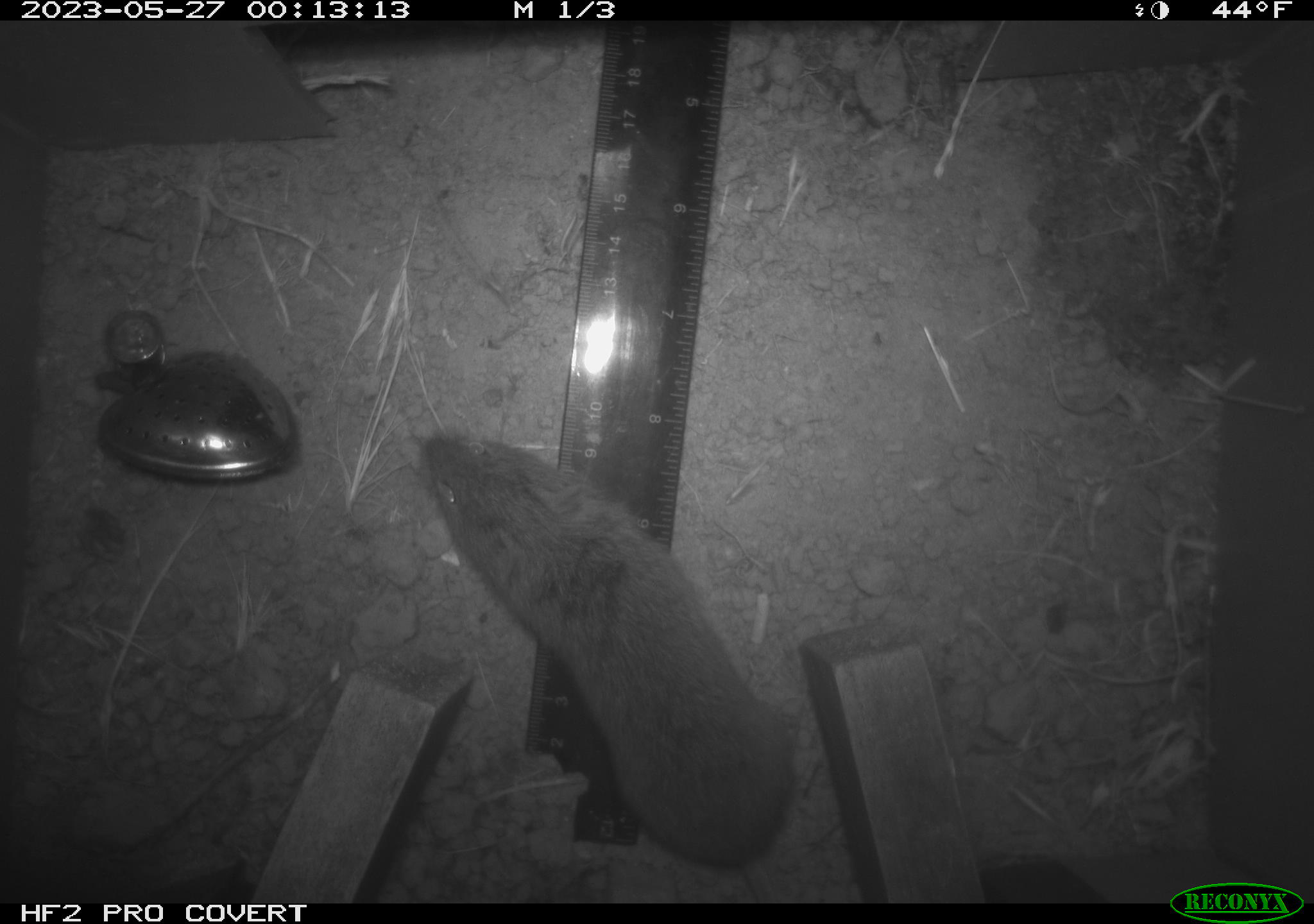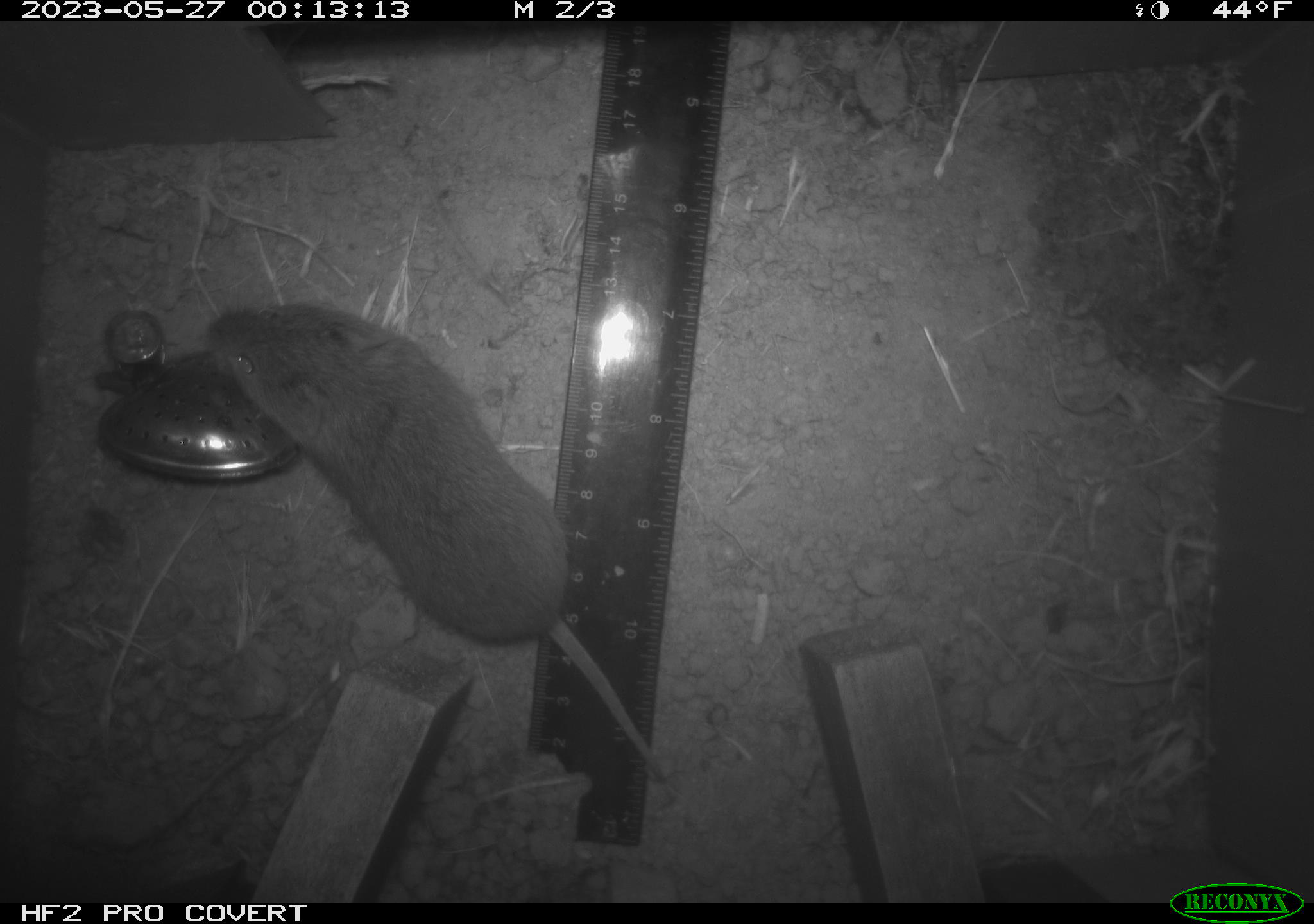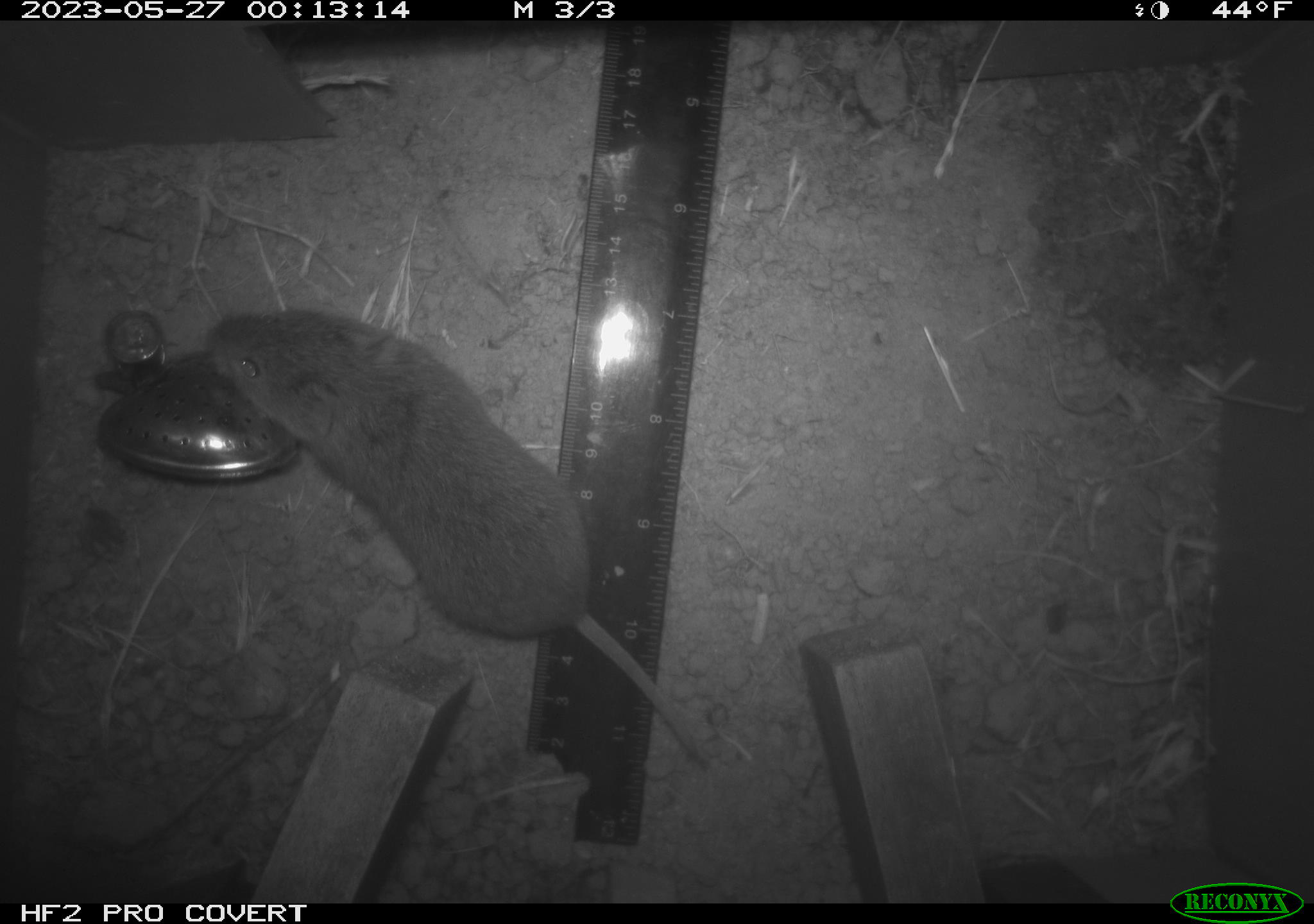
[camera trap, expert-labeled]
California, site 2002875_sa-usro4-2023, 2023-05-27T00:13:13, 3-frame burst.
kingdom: Animalia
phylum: Chordata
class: Mammalia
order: Rodentia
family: Cricetidae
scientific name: Arvicolinae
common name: voles, lemmings, and muskrats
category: arvicolinae subfamily